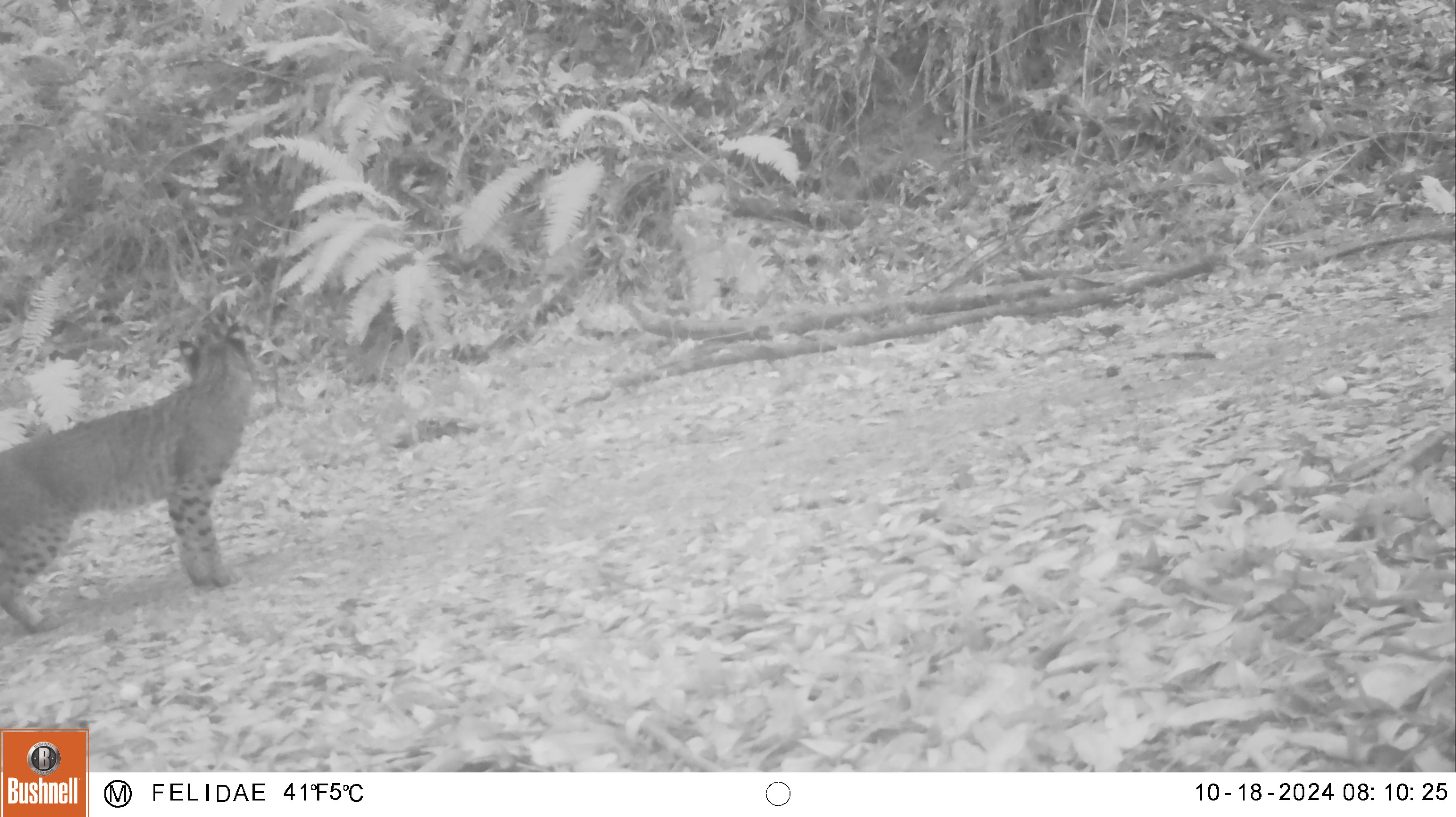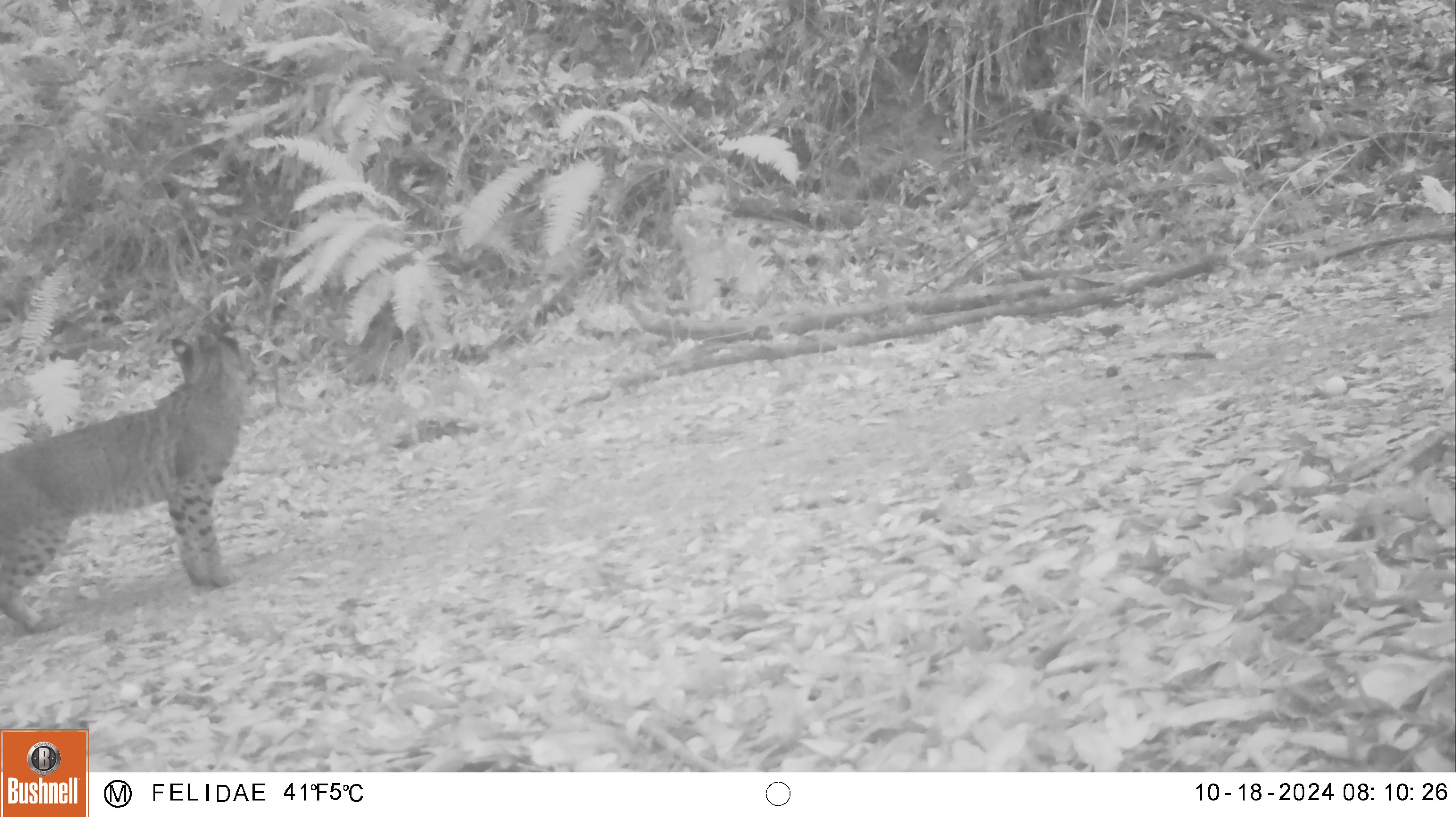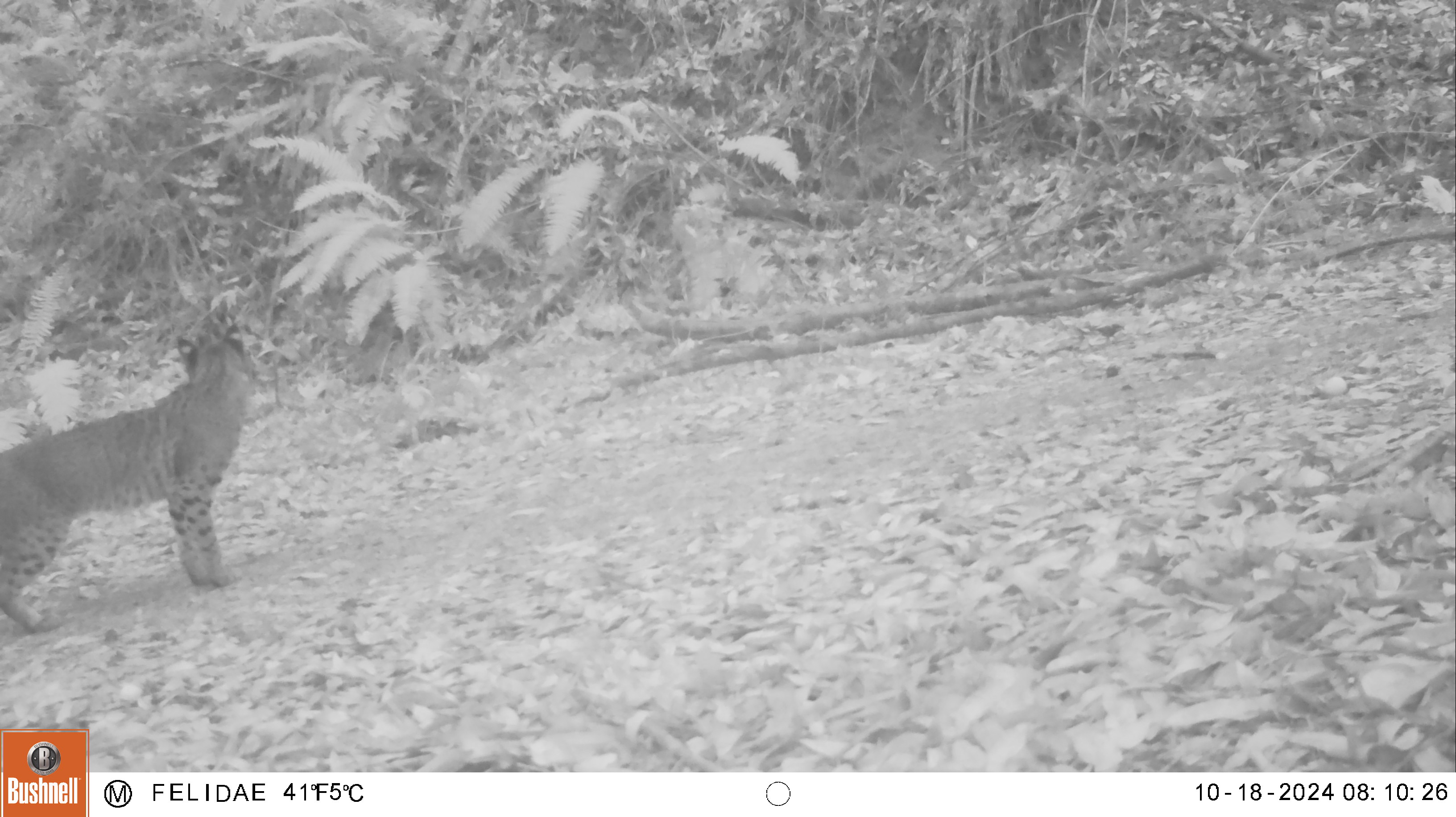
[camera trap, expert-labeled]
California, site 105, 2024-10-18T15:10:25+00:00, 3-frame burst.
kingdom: Animalia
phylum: Chordata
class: Mammalia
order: Carnivora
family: Felidae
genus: Lynx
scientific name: Lynx rufus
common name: bobcat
Bobcat (Lynx rufus).